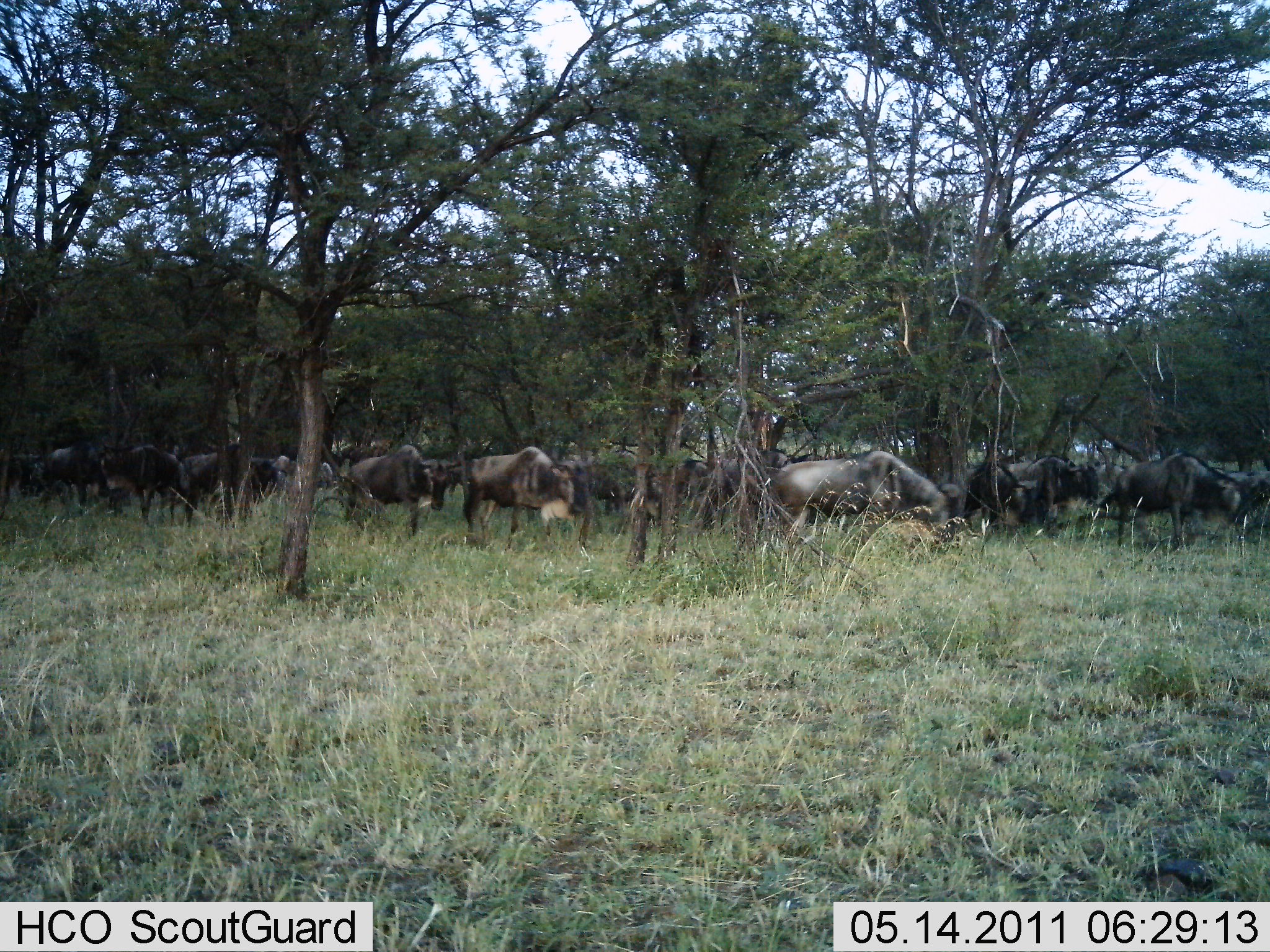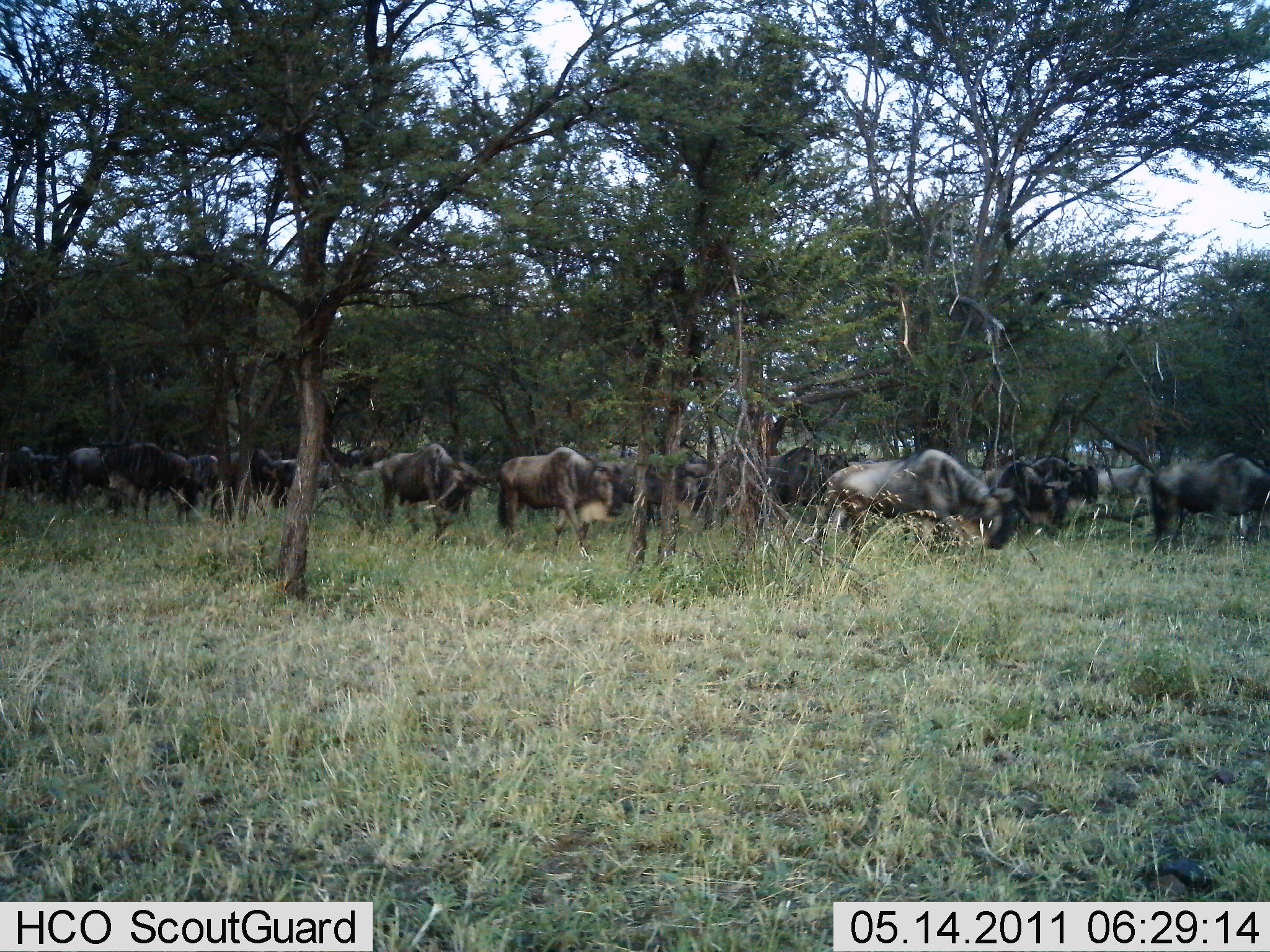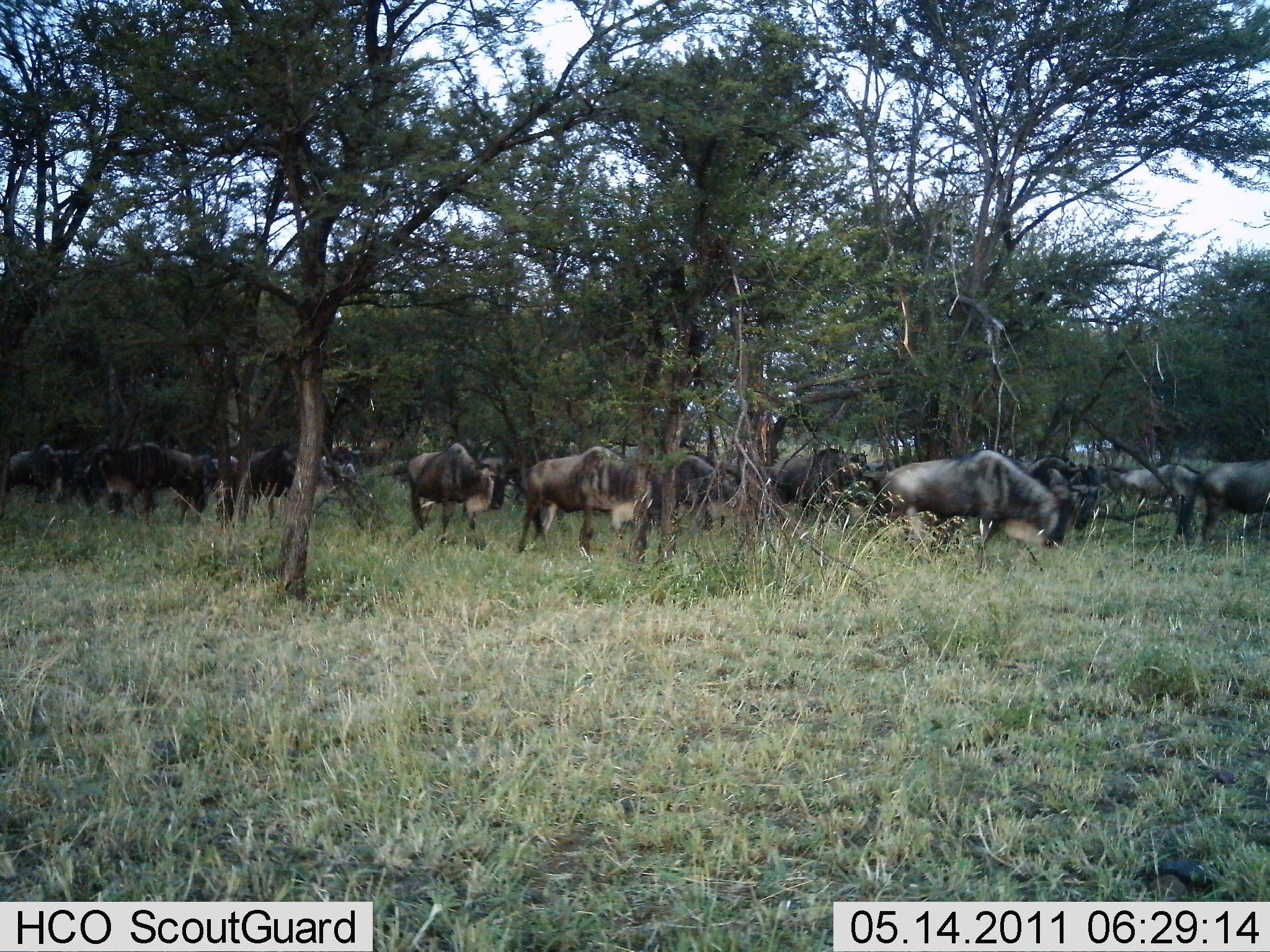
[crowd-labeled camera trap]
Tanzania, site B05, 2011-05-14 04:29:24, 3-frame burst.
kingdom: Animalia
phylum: Chordata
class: Mammalia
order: Artiodactyla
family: Bovidae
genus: Connochaetes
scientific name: Connochaetes taurinus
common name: blue wildebeest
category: wildebeest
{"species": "wildebeest (blue wildebeest) (Connochaetes taurinus)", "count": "11-50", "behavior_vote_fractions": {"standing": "27%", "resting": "0%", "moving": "73%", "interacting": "0%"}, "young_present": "0%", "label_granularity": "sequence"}